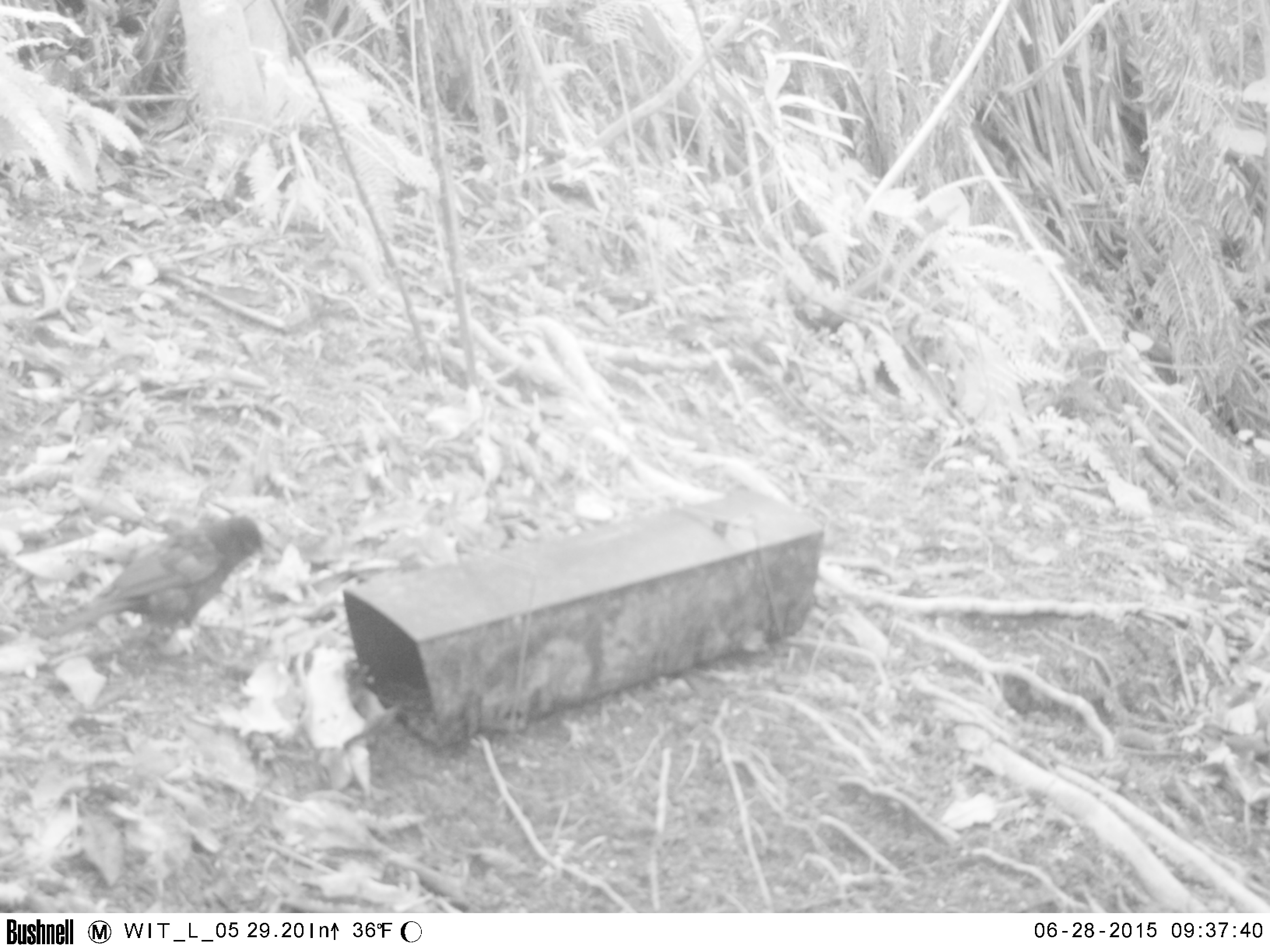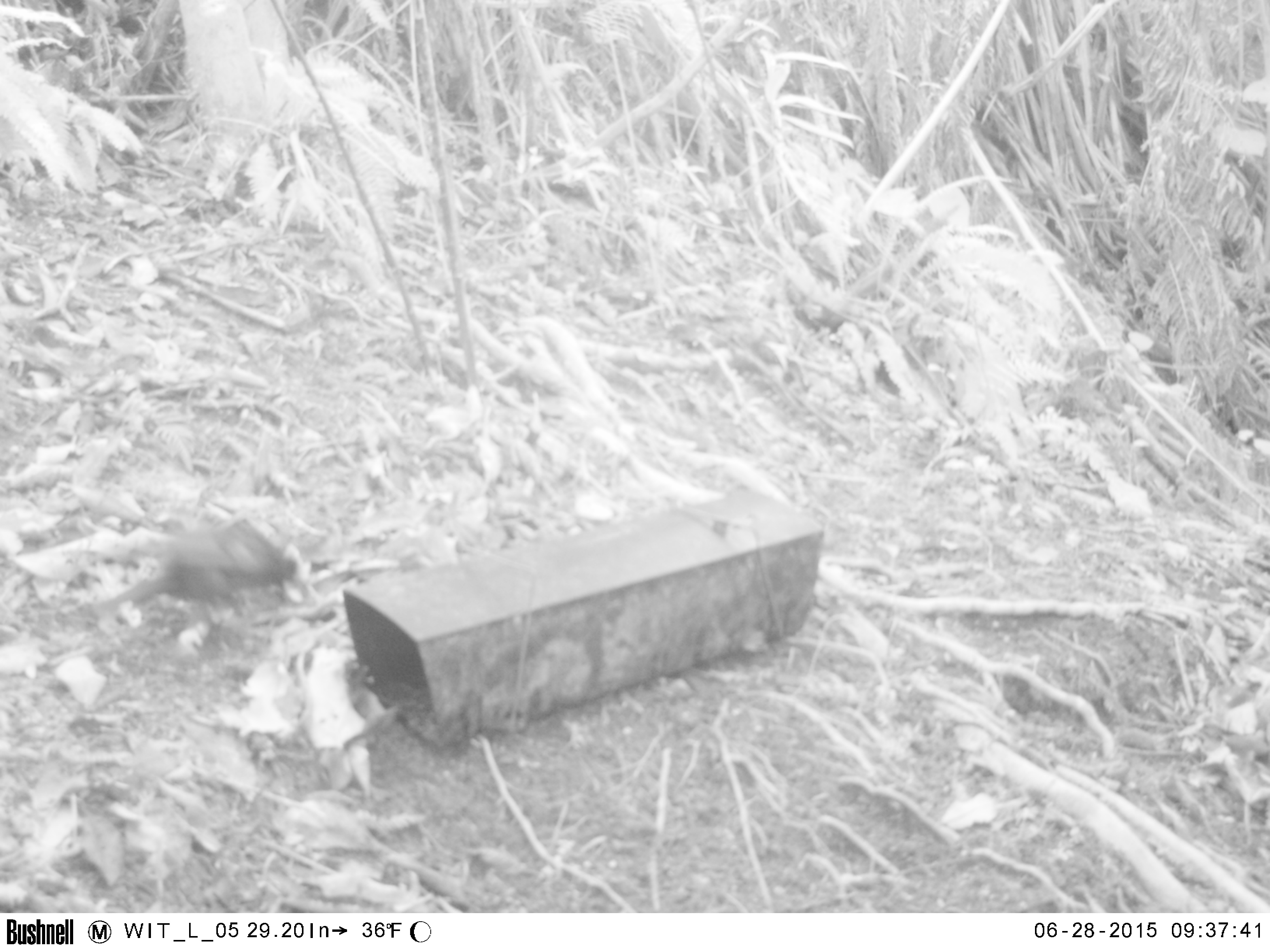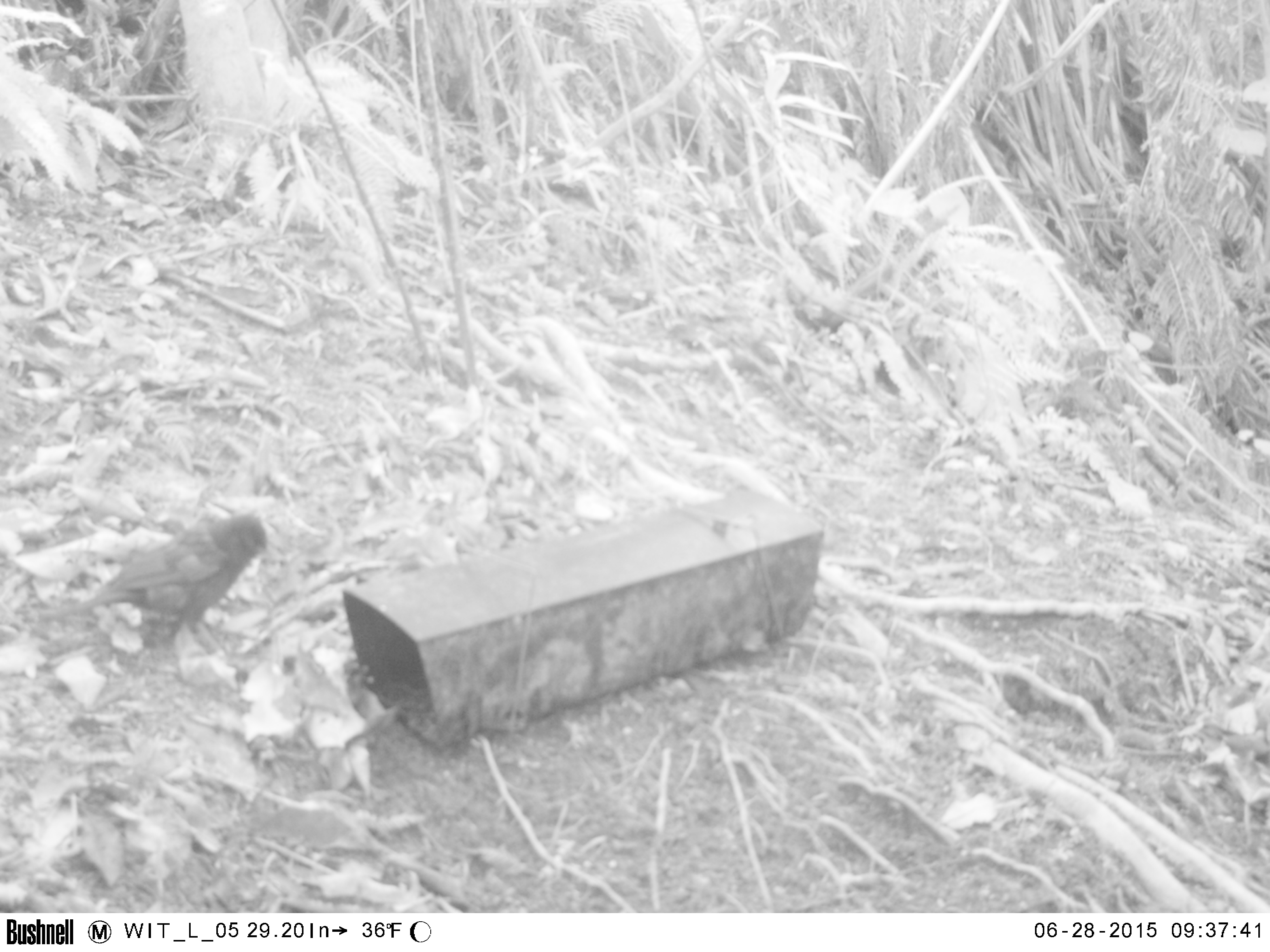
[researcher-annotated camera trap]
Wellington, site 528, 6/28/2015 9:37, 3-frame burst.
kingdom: Animalia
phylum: Chordata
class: Aves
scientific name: Aves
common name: bird